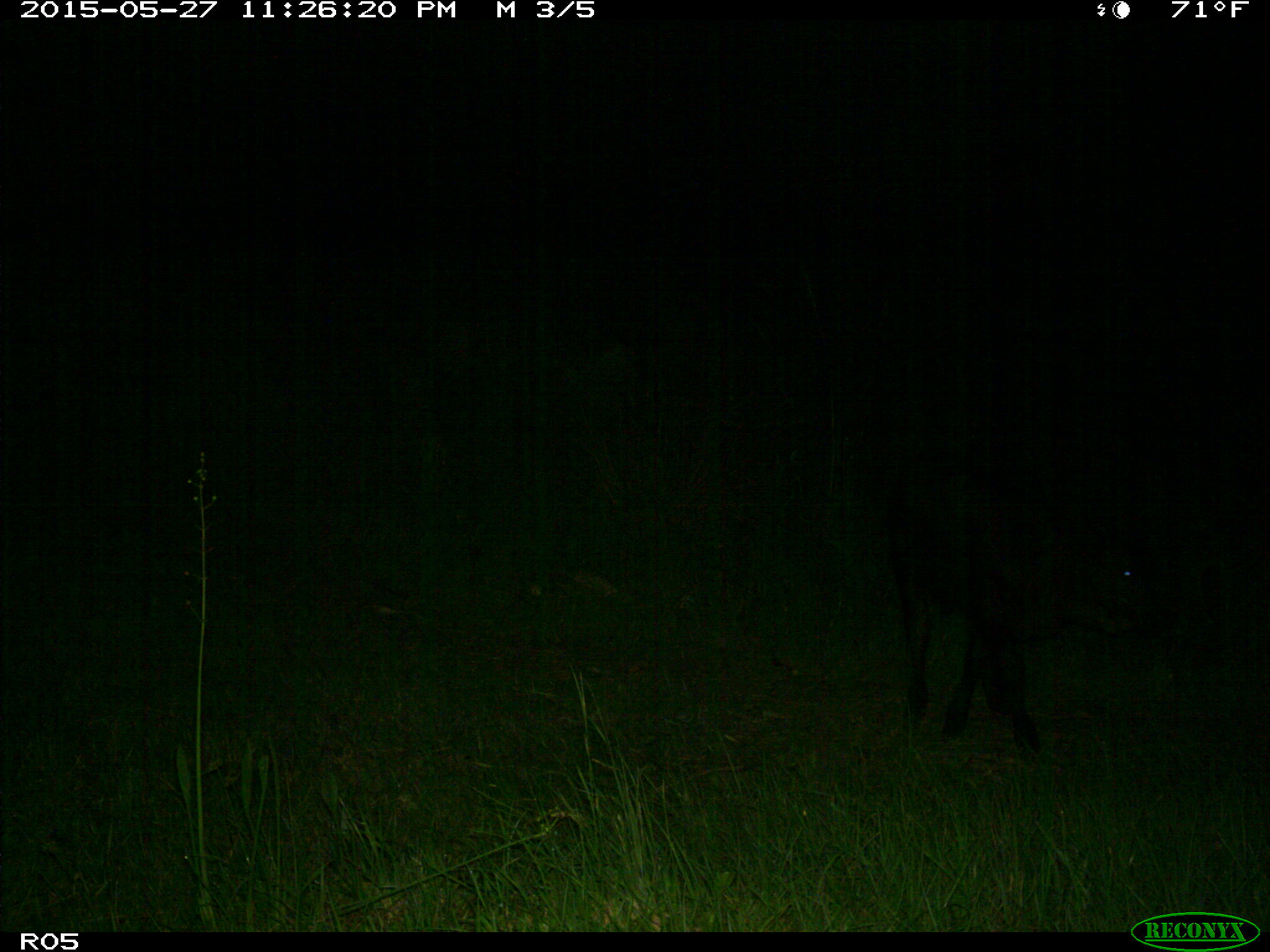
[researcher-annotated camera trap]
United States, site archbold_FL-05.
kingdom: Animalia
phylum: Chordata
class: Mammalia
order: Artiodactyla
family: Bovidae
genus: Bos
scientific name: Bos taurus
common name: domestic cow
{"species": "Bos taurus (domestic cow)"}